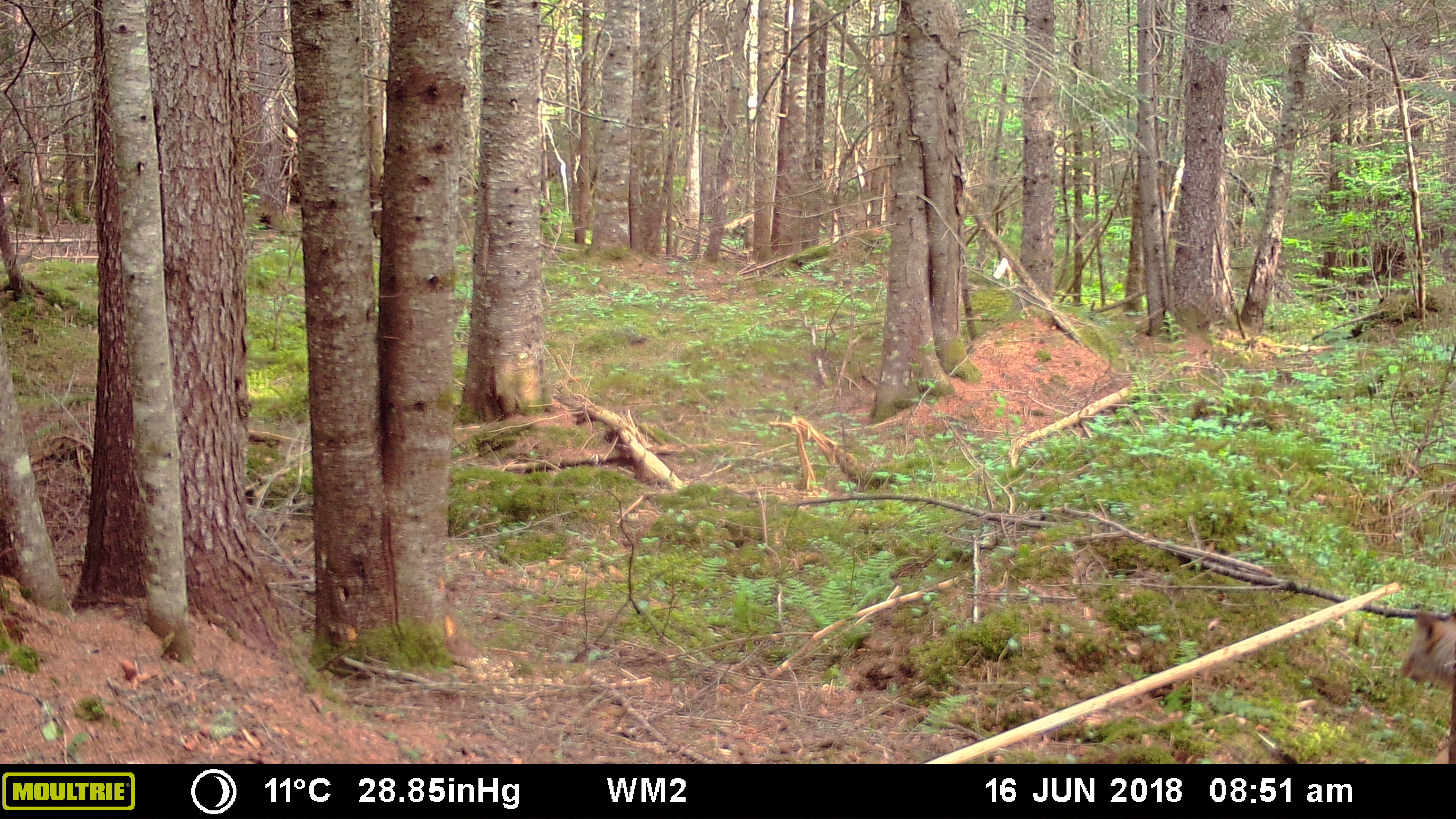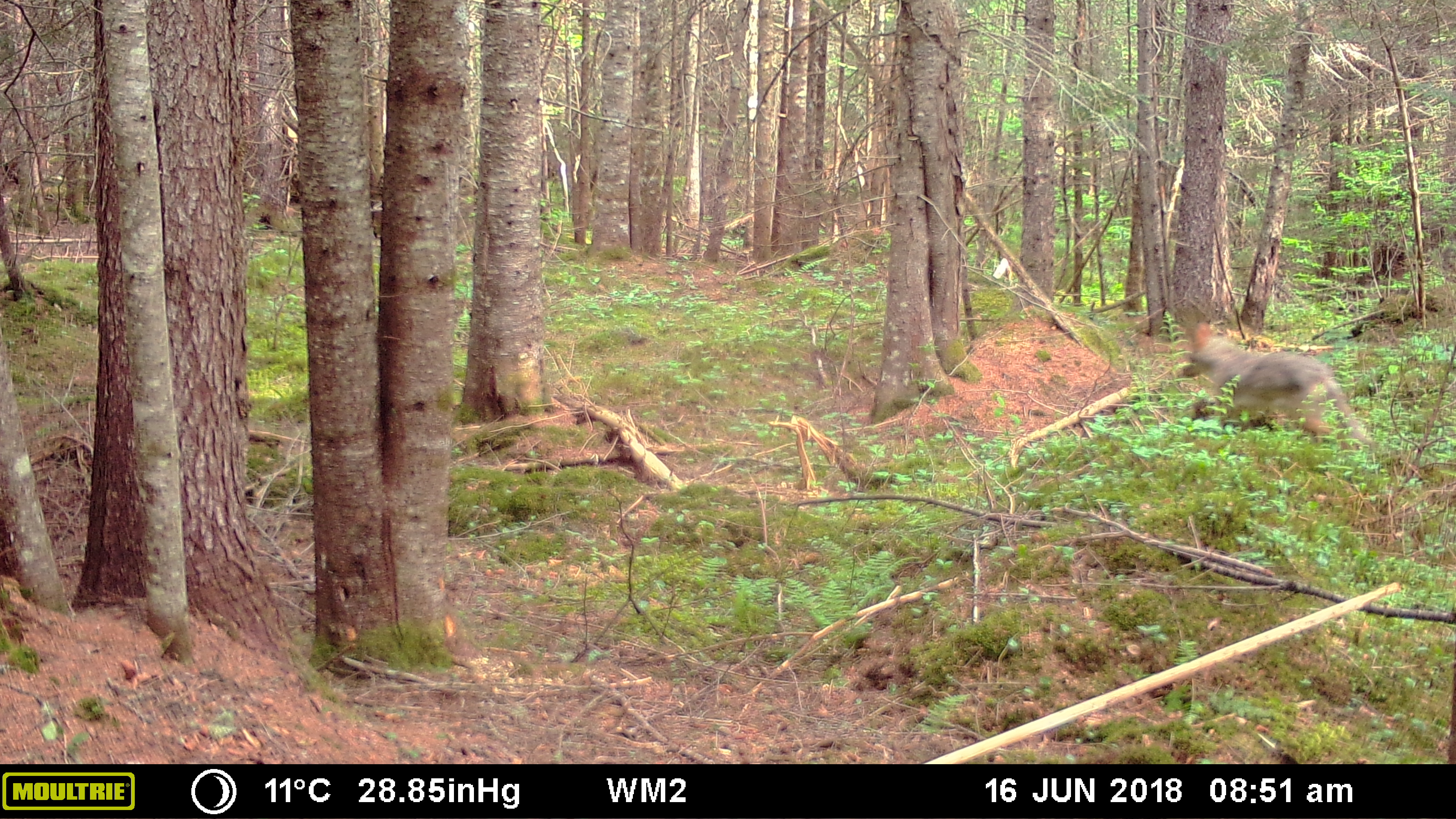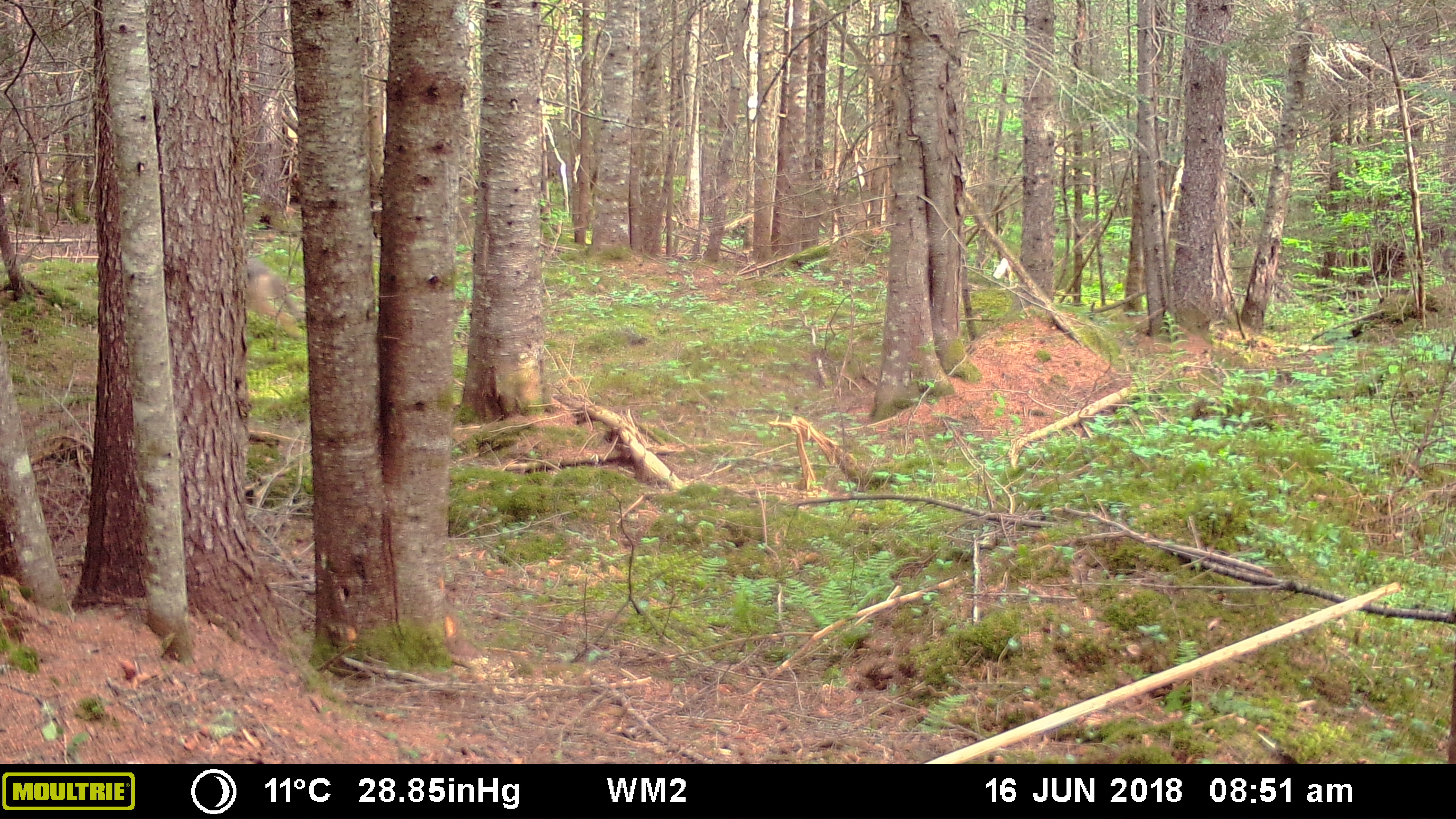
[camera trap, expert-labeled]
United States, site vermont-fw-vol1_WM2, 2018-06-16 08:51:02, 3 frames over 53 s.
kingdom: Animalia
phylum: Chordata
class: Mammalia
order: Carnivora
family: Canidae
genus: Canis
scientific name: Canis latrans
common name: coyote